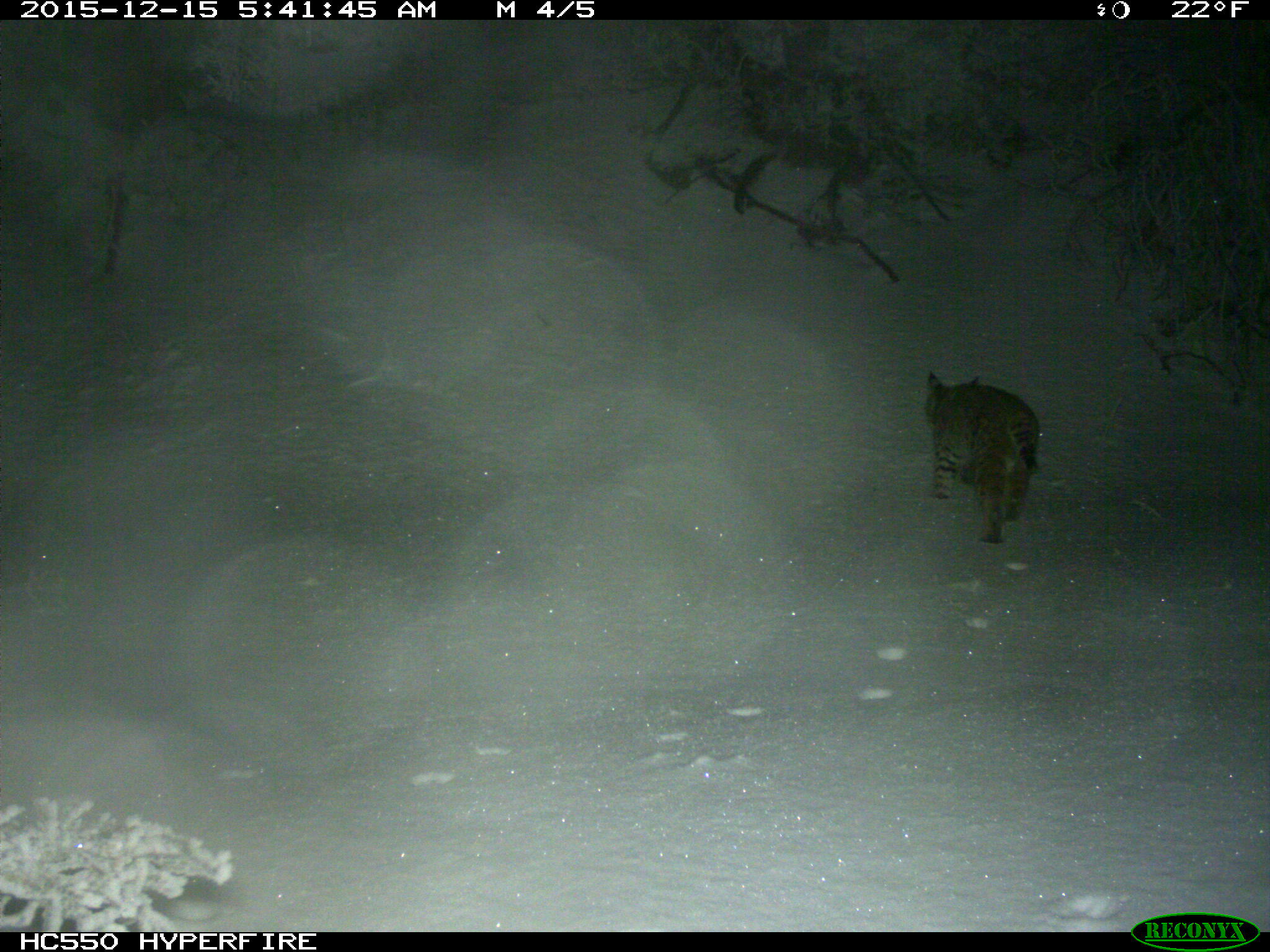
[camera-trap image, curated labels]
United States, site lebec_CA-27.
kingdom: Animalia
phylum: Chordata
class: Mammalia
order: Carnivora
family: Felidae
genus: Lynx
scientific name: Lynx rufus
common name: bobcat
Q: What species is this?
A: Lynx rufus (bobcat).